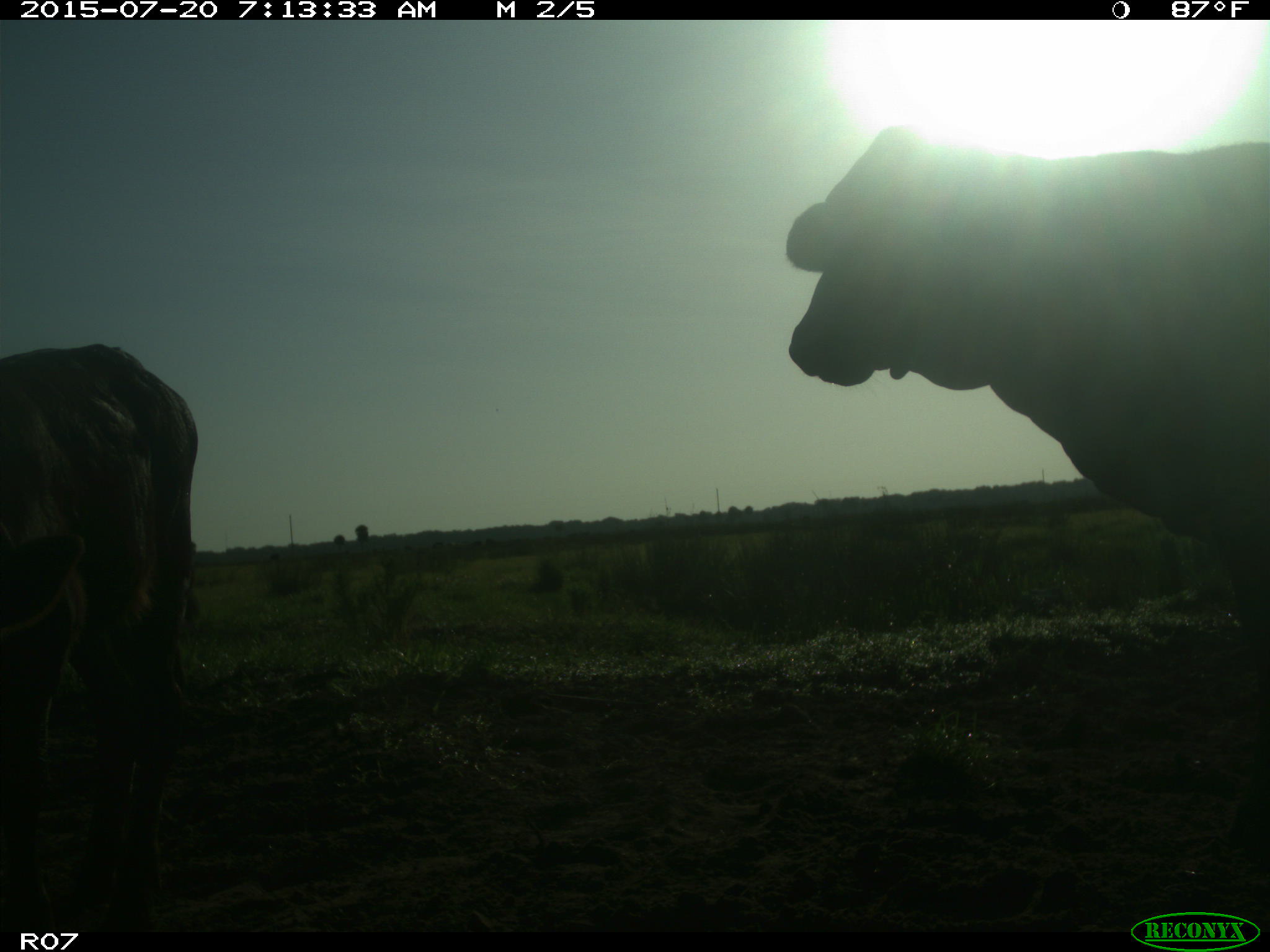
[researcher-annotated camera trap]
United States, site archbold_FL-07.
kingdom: Animalia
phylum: Chordata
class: Mammalia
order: Artiodactyla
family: Bovidae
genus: Bos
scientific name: Bos taurus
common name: domestic cow